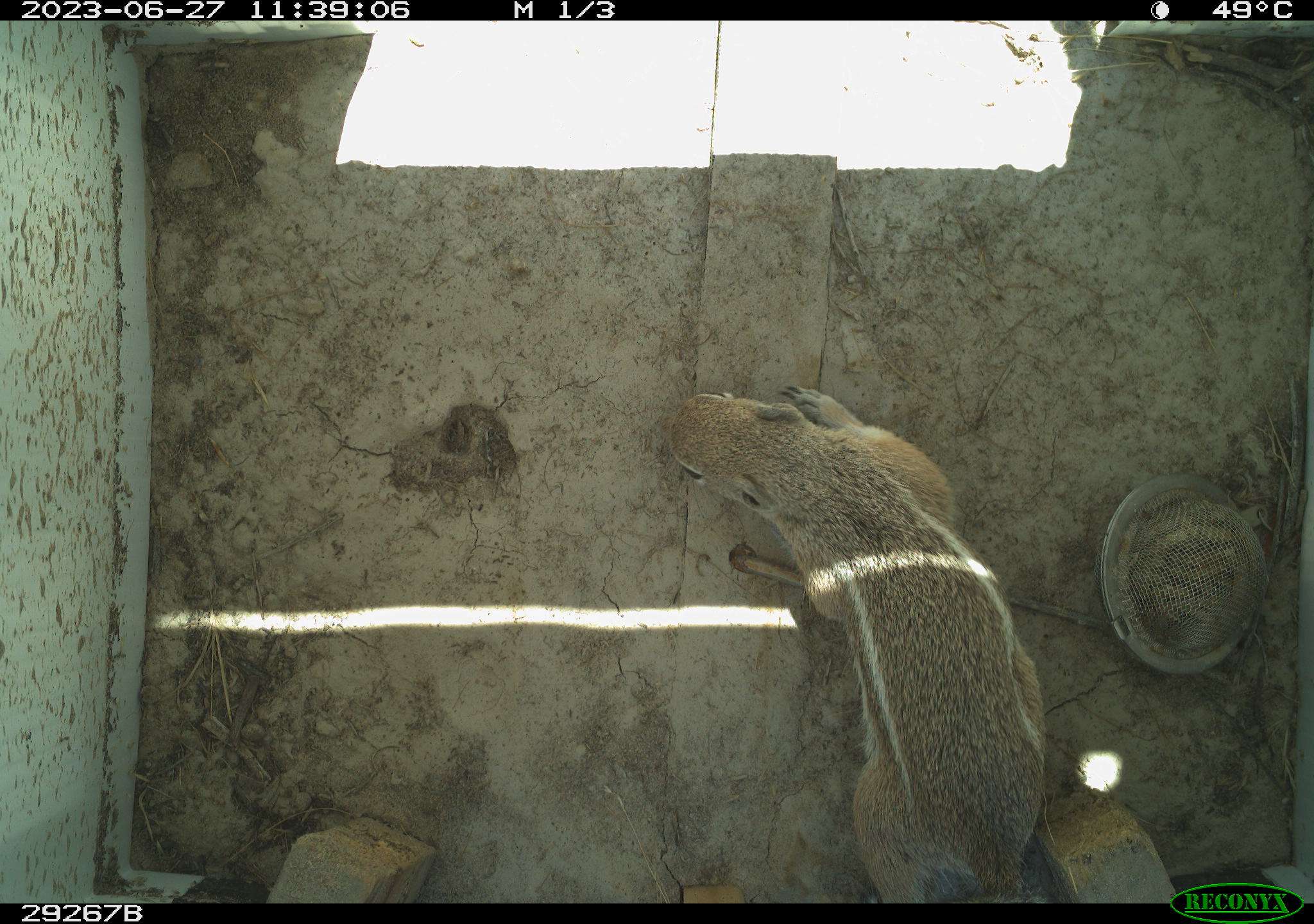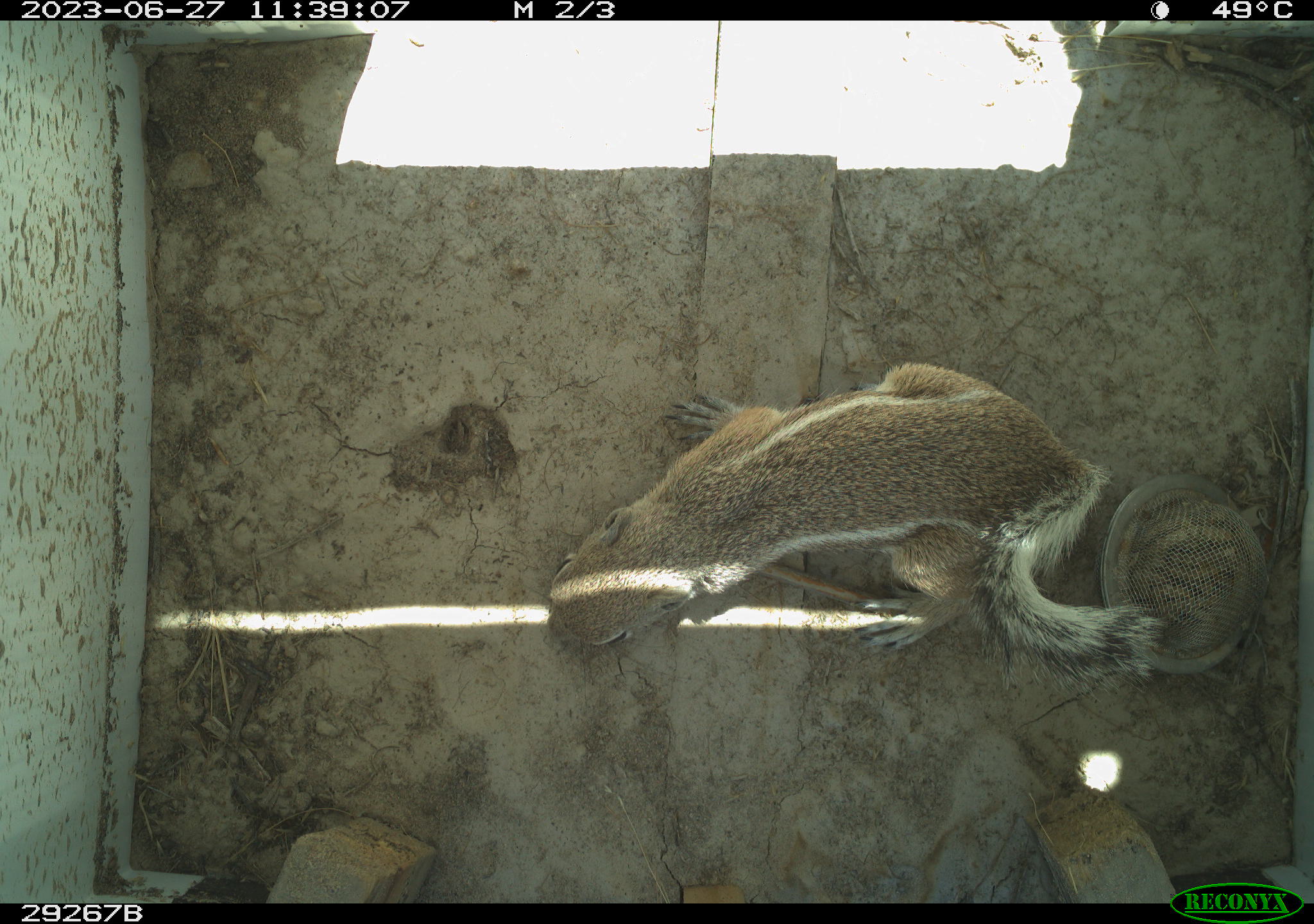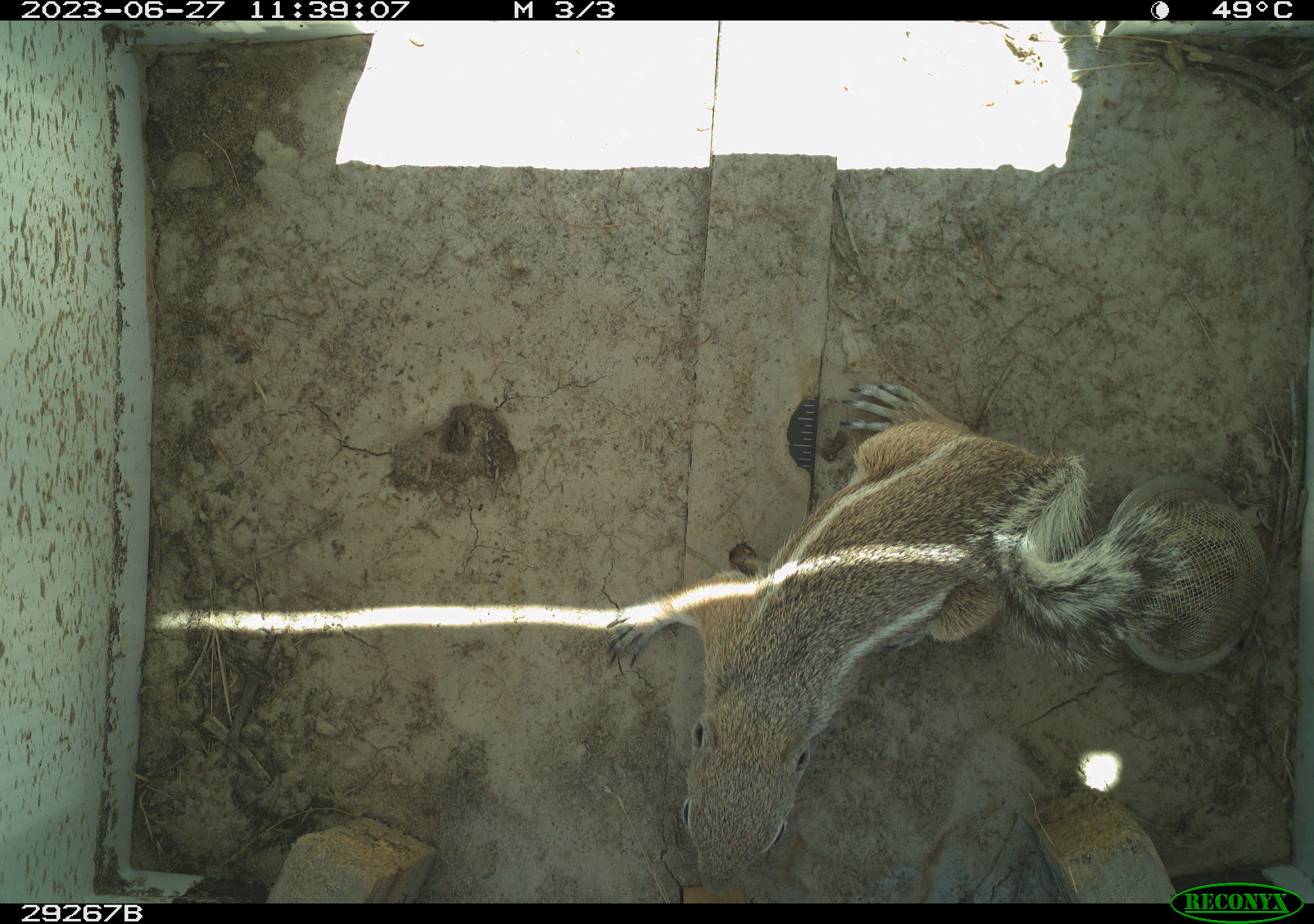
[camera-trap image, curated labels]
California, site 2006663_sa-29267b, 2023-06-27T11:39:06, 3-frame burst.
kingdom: Animalia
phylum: Chordata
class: Mammalia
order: Rodentia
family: Sciuridae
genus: Ammospermophilus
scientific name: Ammospermophilus leucurus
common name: white-tailed antelope squirrel